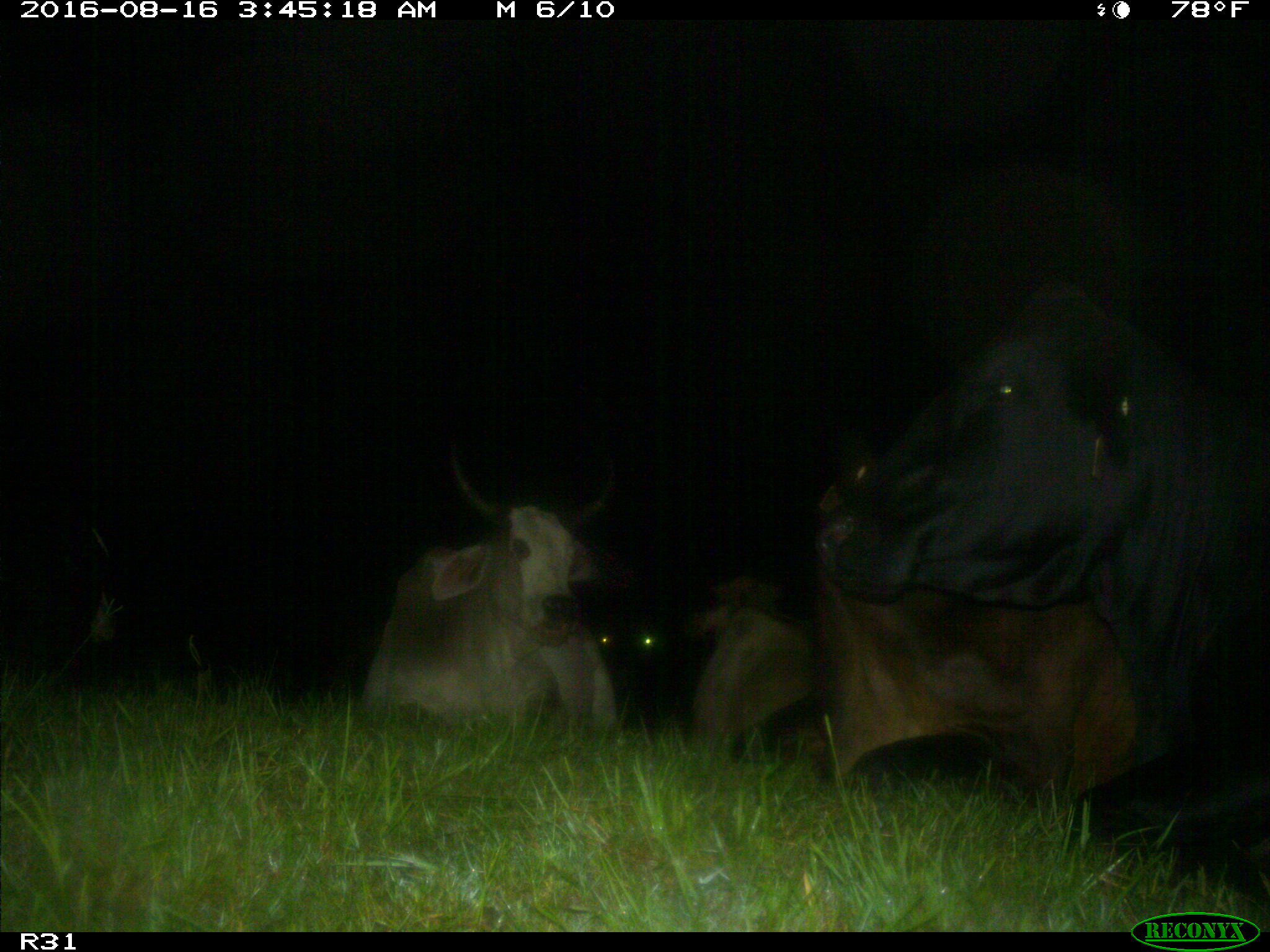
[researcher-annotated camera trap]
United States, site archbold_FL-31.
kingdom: Animalia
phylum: Chordata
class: Mammalia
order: Artiodactyla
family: Bovidae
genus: Bos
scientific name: Bos taurus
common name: domestic cow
Bos taurus (domestic cow).